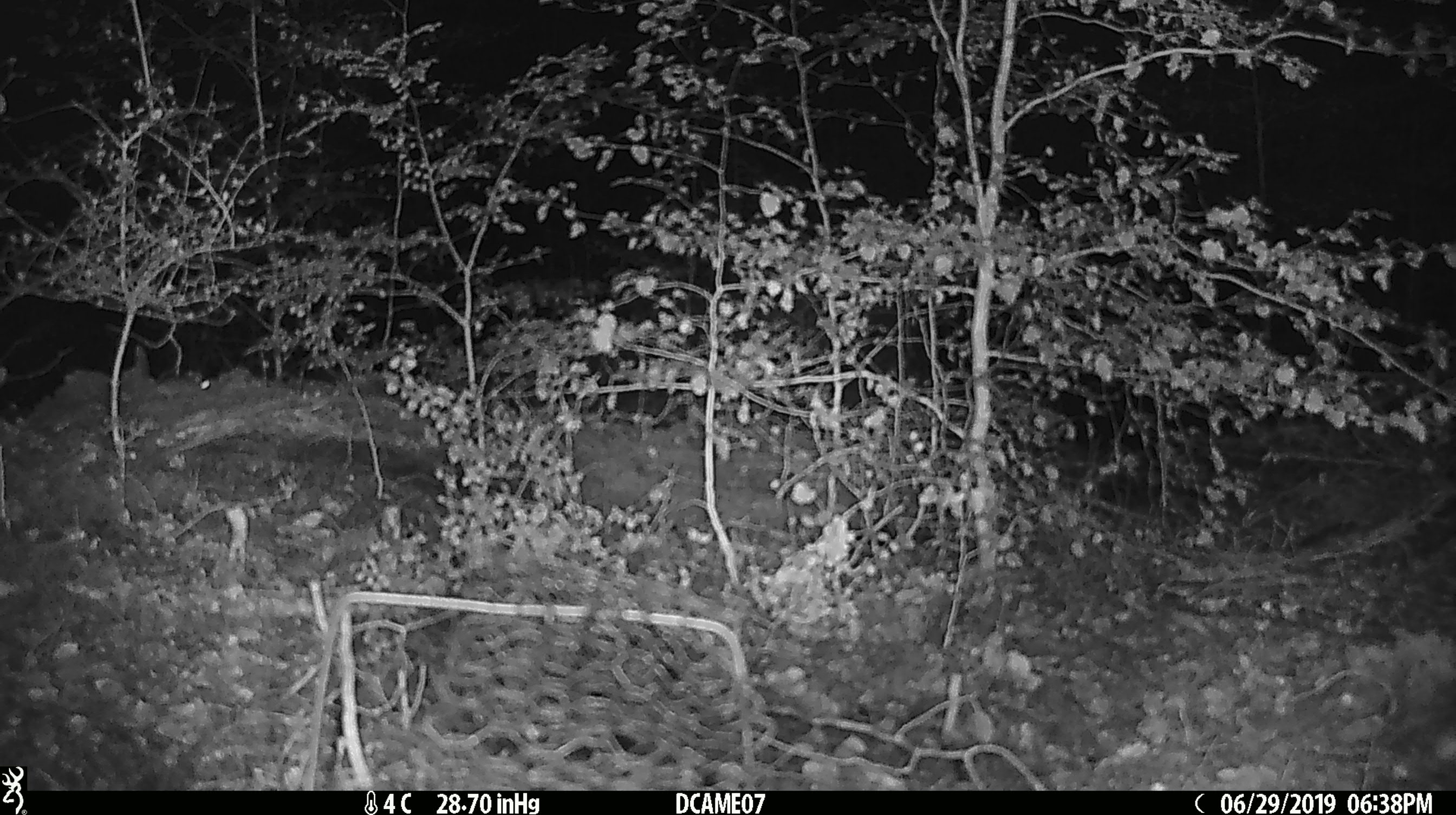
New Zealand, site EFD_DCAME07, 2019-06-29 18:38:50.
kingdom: Animalia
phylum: Chordata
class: Mammalia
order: Rodentia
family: Muridae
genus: Mus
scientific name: Mus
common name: mouse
Mouse (Mus).